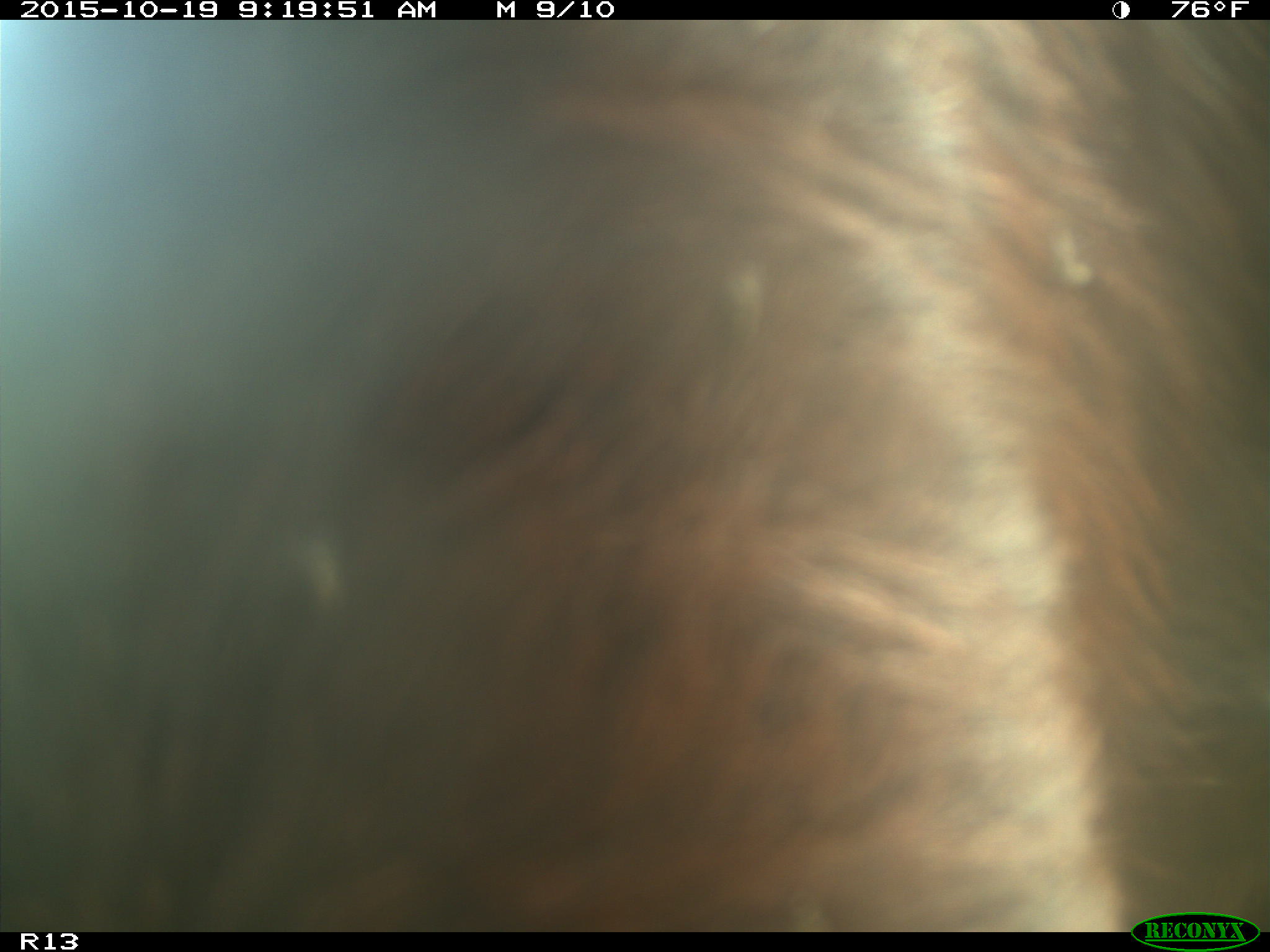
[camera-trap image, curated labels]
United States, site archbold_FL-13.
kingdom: Animalia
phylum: Chordata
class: Mammalia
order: Artiodactyla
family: Bovidae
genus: Bos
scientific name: Bos taurus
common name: domestic cow